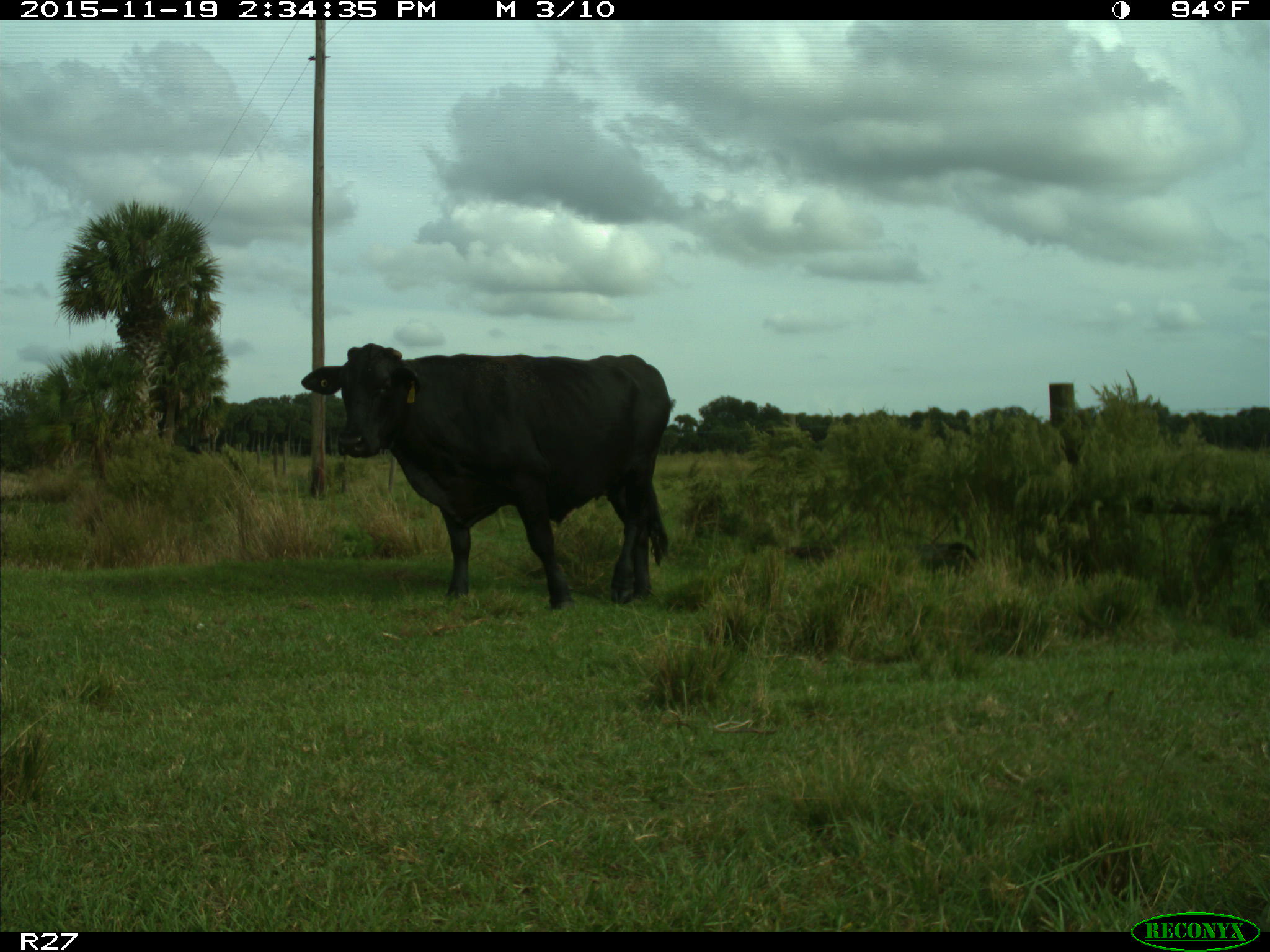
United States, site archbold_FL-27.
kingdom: Animalia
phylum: Chordata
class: Mammalia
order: Artiodactyla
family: Bovidae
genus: Bos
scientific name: Bos taurus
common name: domestic cow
Bos taurus (domestic cow).